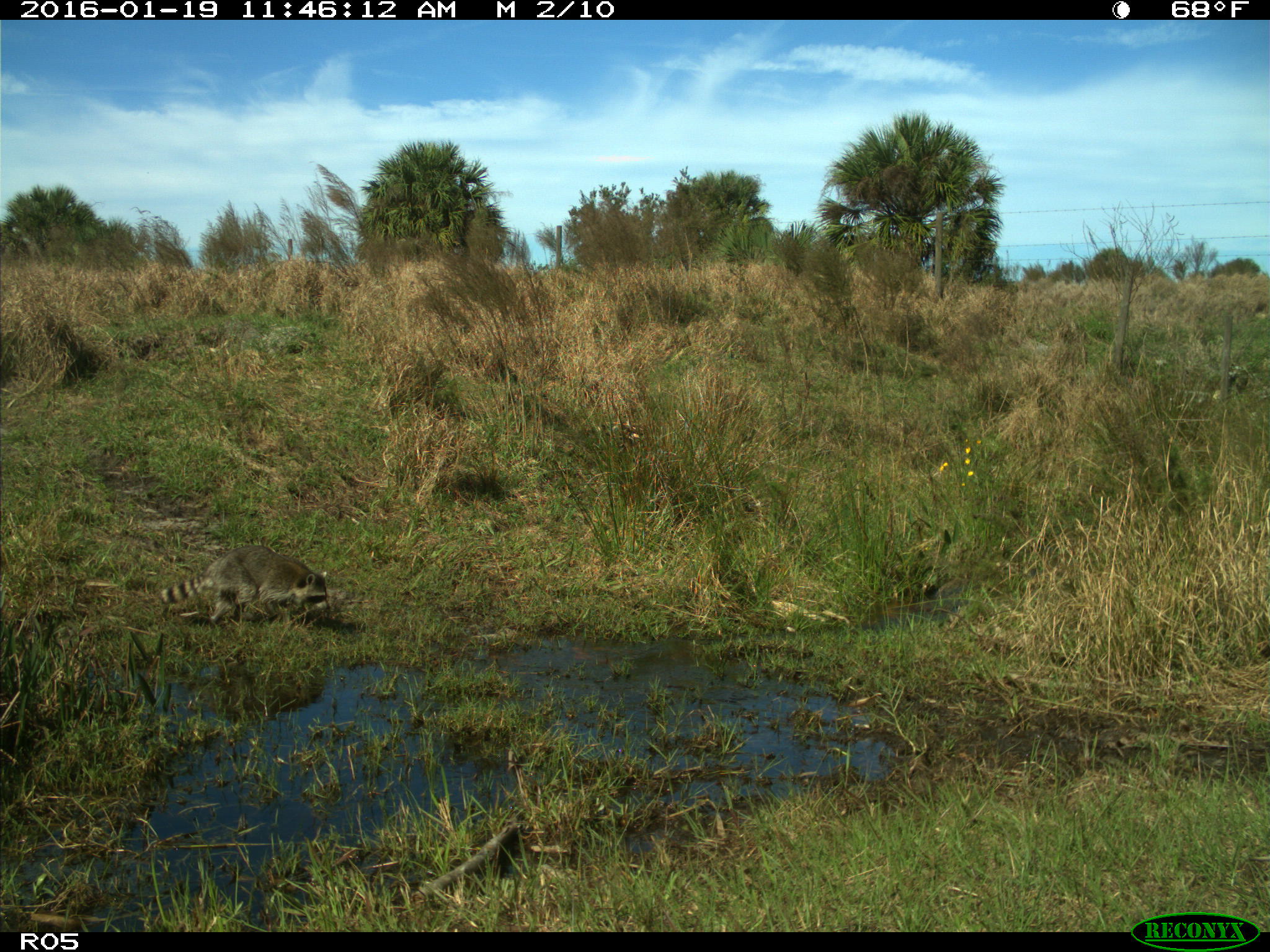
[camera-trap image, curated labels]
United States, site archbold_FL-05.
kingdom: Animalia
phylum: Chordata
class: Mammalia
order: Carnivora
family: Procyonidae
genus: Procyon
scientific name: Procyon lotor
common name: common raccoon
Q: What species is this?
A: Procyon lotor (common raccoon).